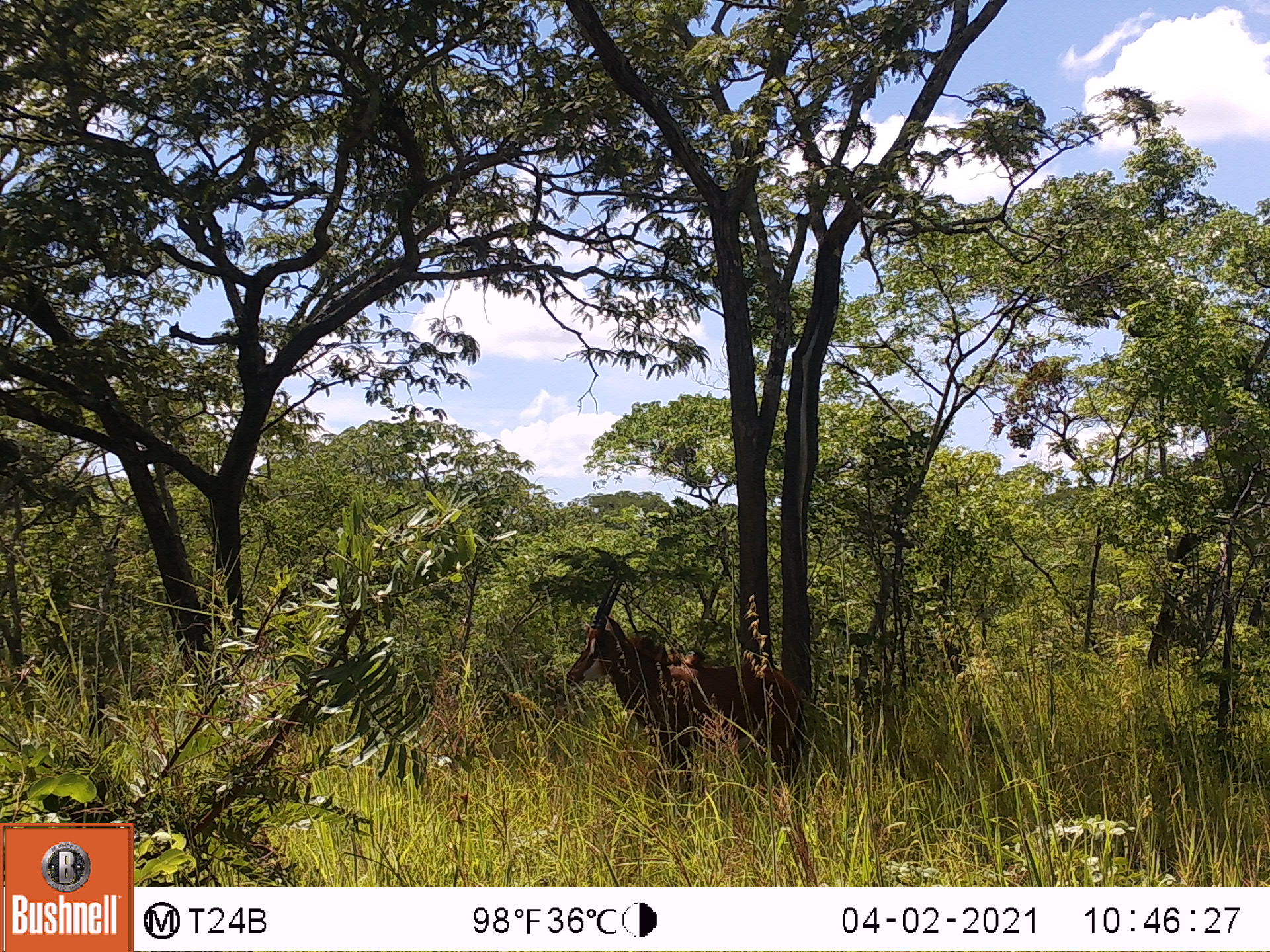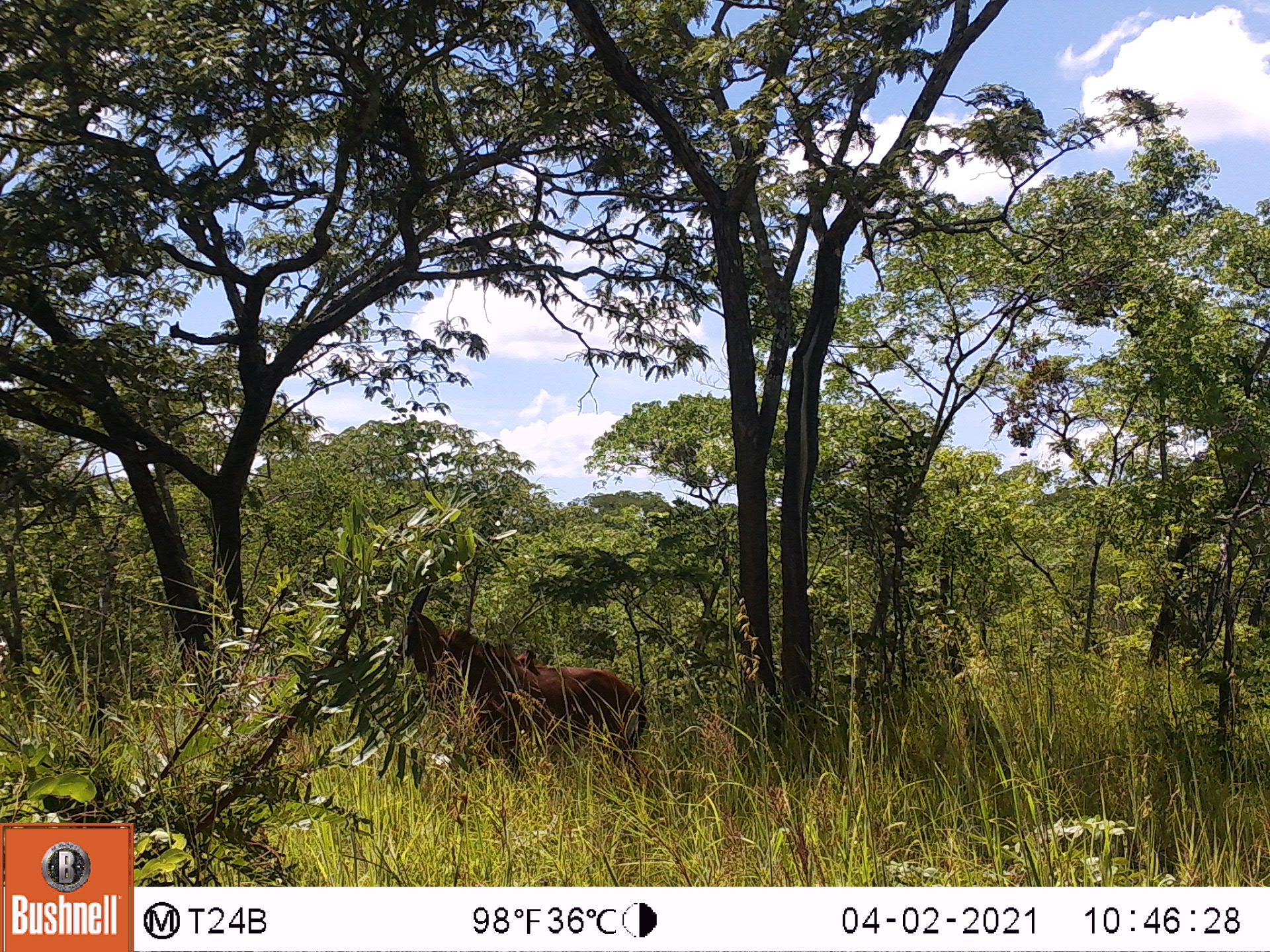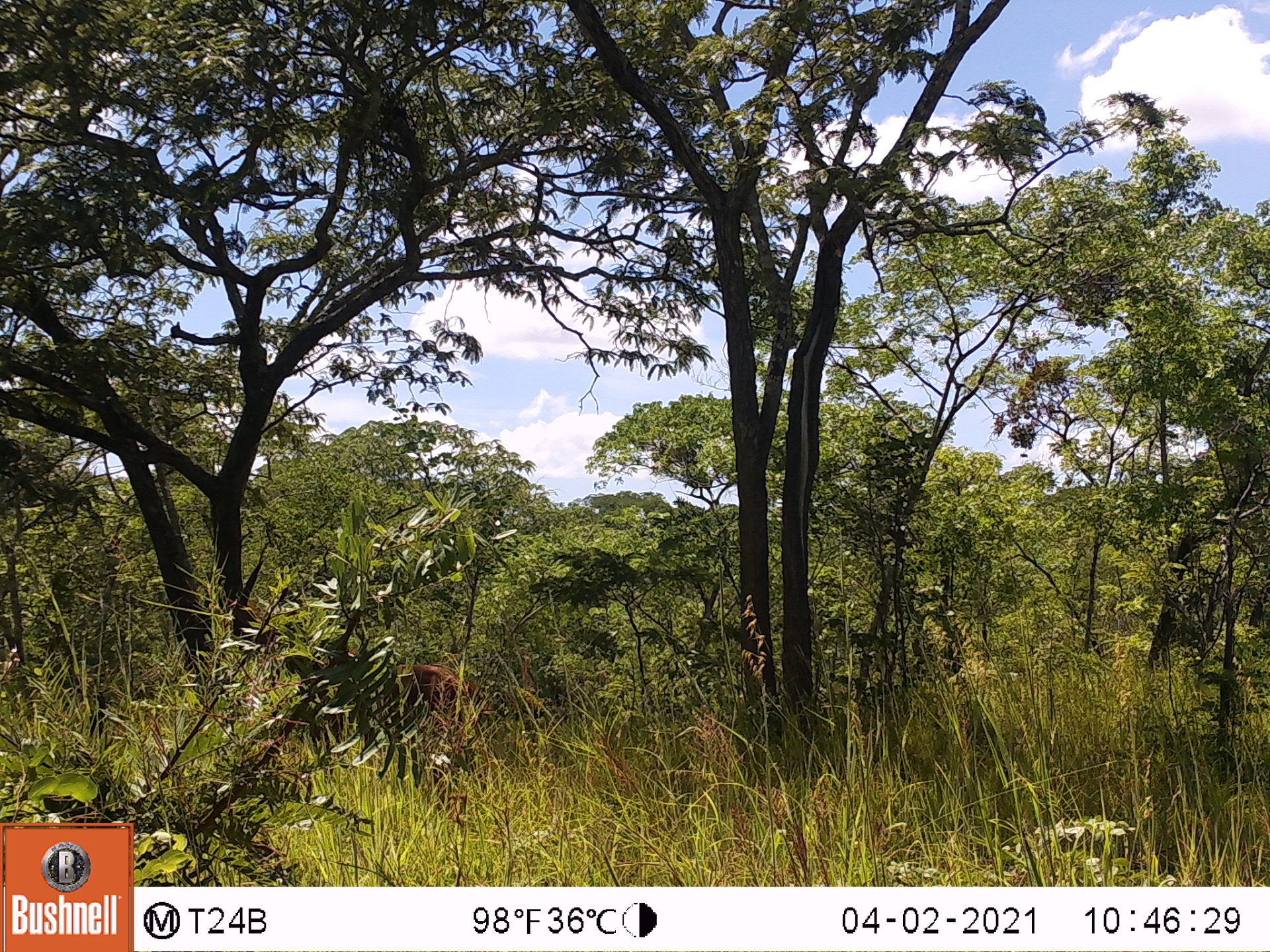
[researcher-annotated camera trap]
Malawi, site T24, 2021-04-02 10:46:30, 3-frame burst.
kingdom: Animalia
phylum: Chordata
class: Mammalia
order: Artiodactyla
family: Bovidae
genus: Hippotragus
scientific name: Hippotragus niger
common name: sable antelope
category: sable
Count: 1.